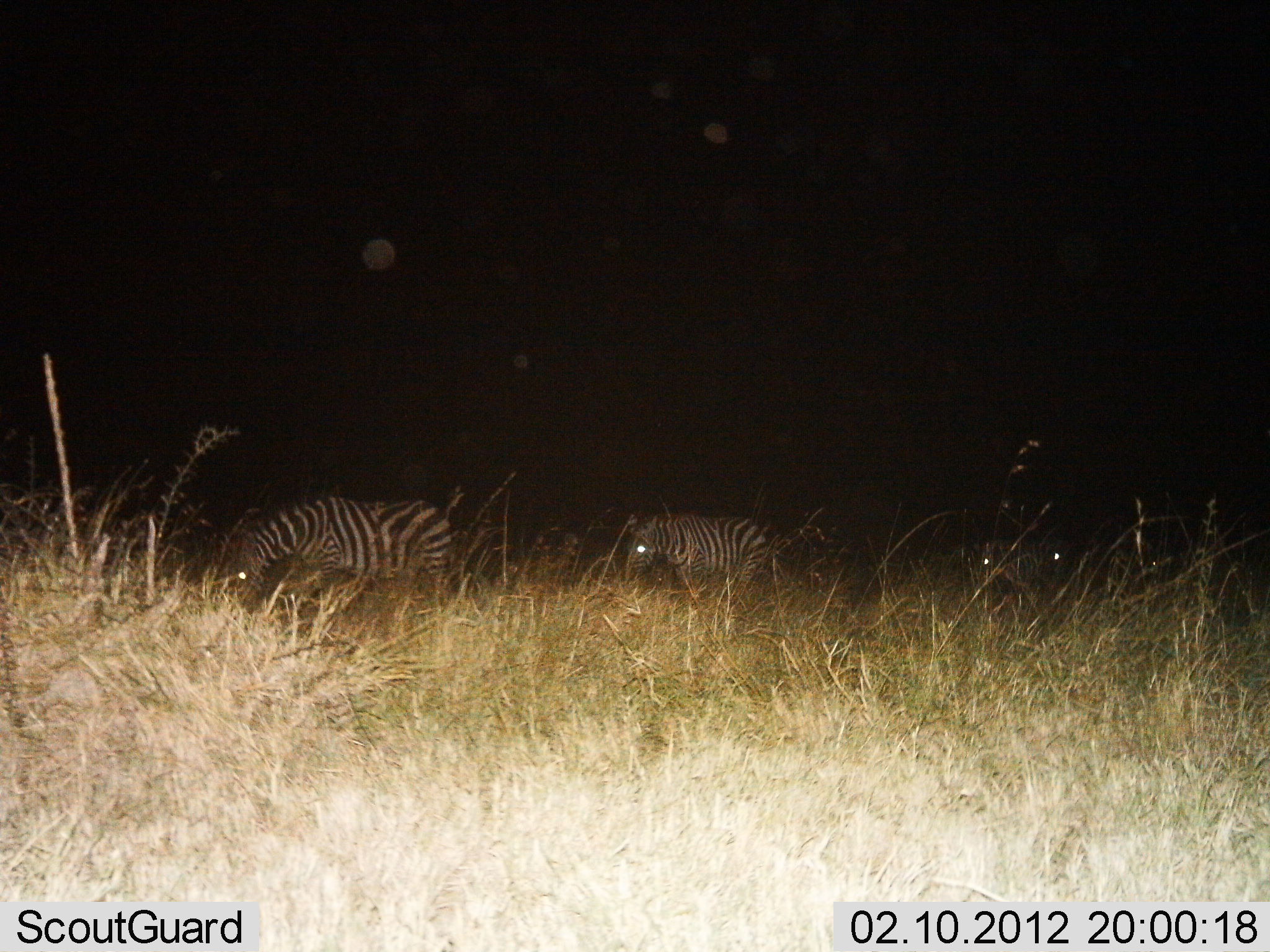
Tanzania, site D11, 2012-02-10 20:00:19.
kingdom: Animalia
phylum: Chordata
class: Mammalia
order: Perissodactyla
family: Equidae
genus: Equus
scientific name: Equus quagga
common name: plains zebra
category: zebra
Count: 4.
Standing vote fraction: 30%.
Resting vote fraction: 0%.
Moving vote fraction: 37%.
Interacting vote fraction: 0%.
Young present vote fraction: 0%.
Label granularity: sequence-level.